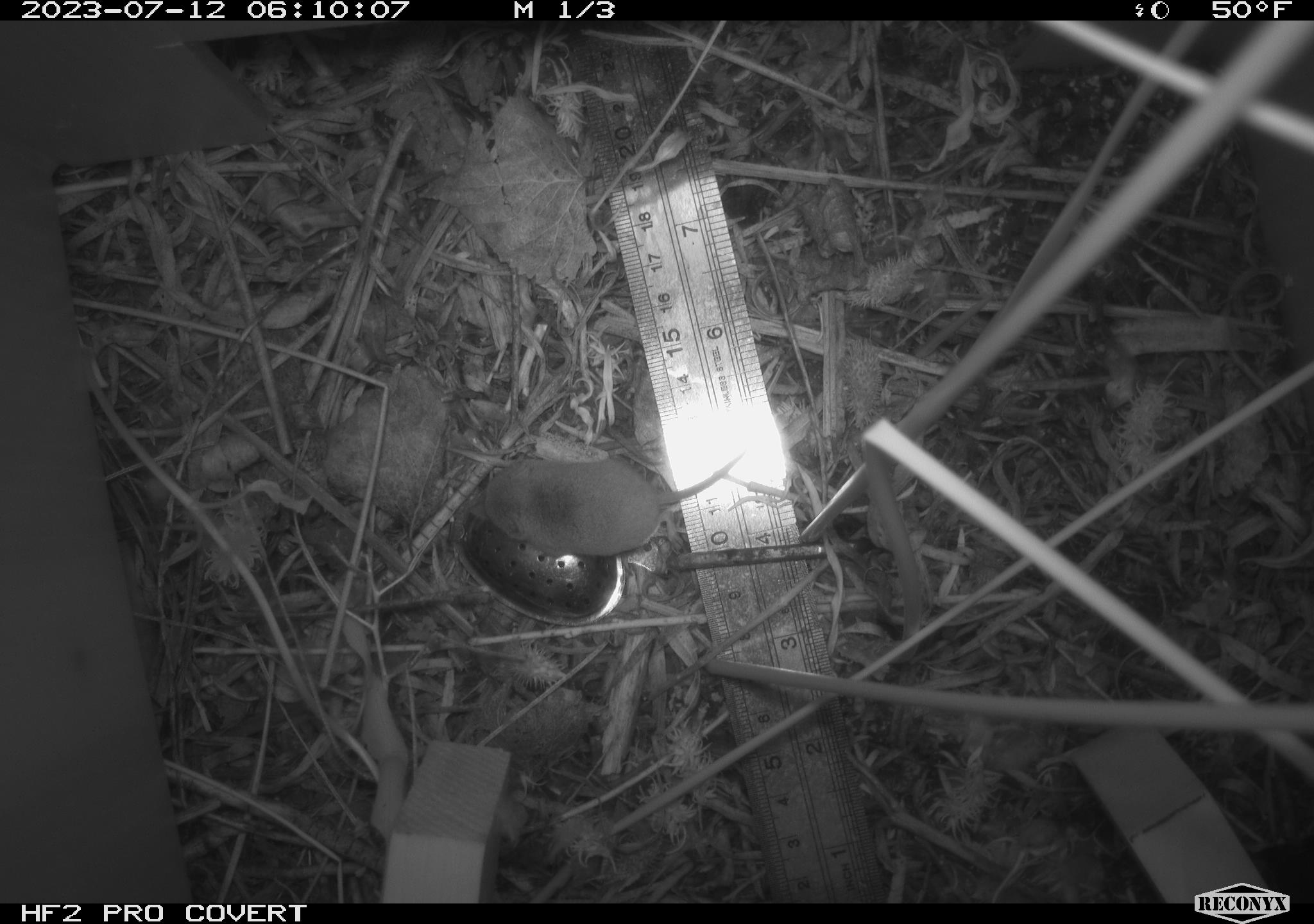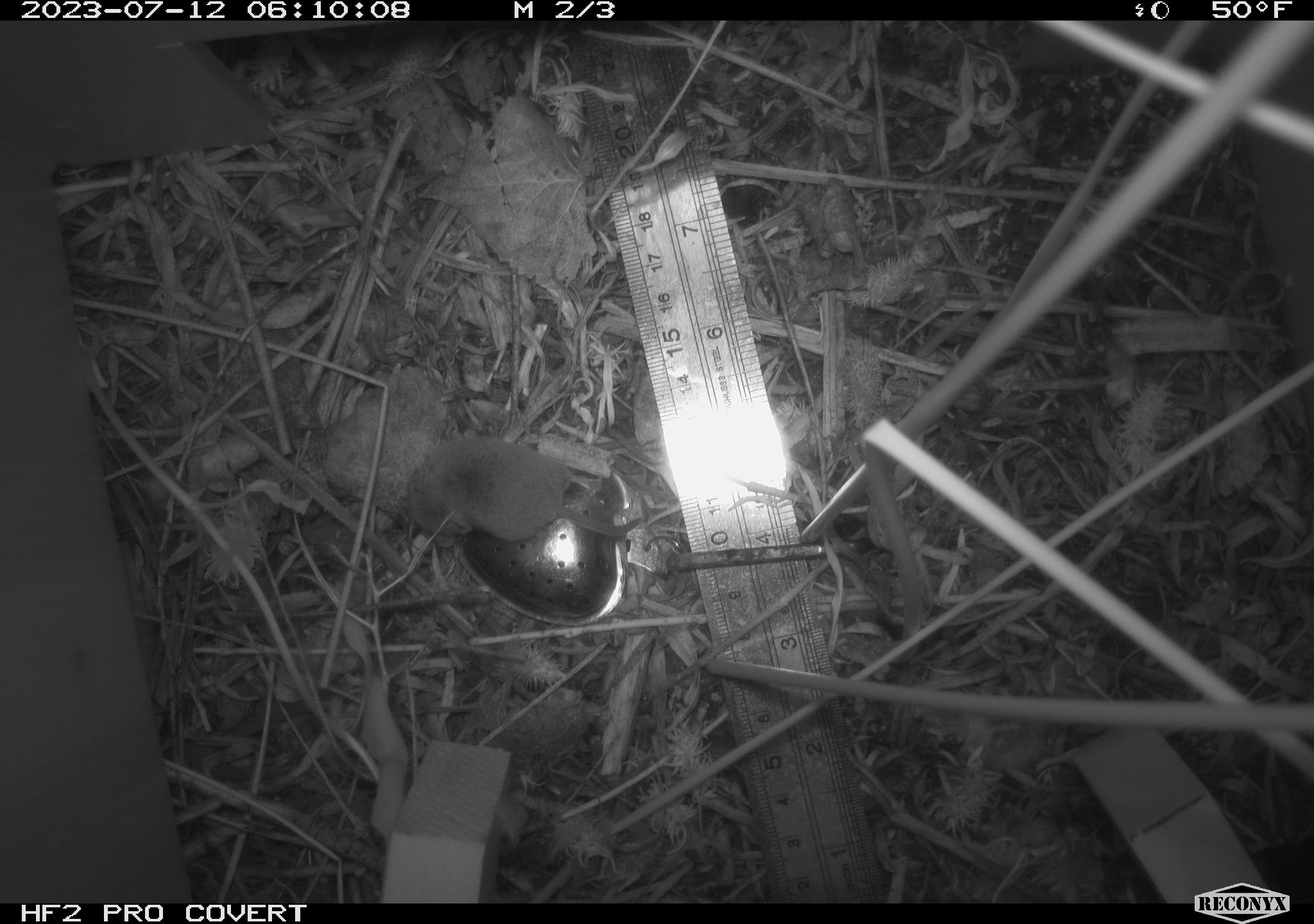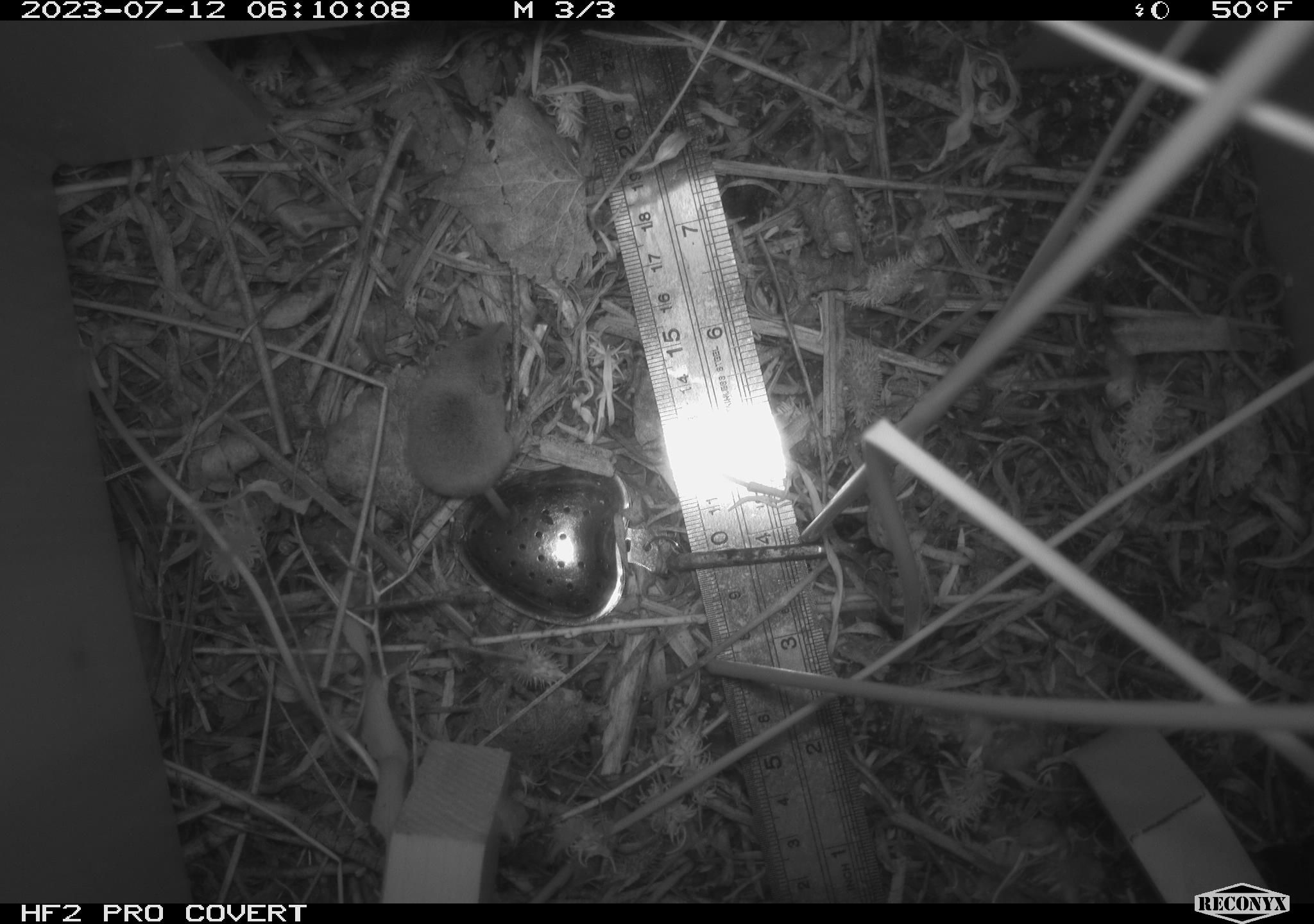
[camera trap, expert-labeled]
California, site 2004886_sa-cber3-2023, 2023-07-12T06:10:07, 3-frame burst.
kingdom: Animalia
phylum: Chordata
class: Mammalia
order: Eulipotyphla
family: Soricidae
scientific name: Soricidae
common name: shrews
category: soricidae family